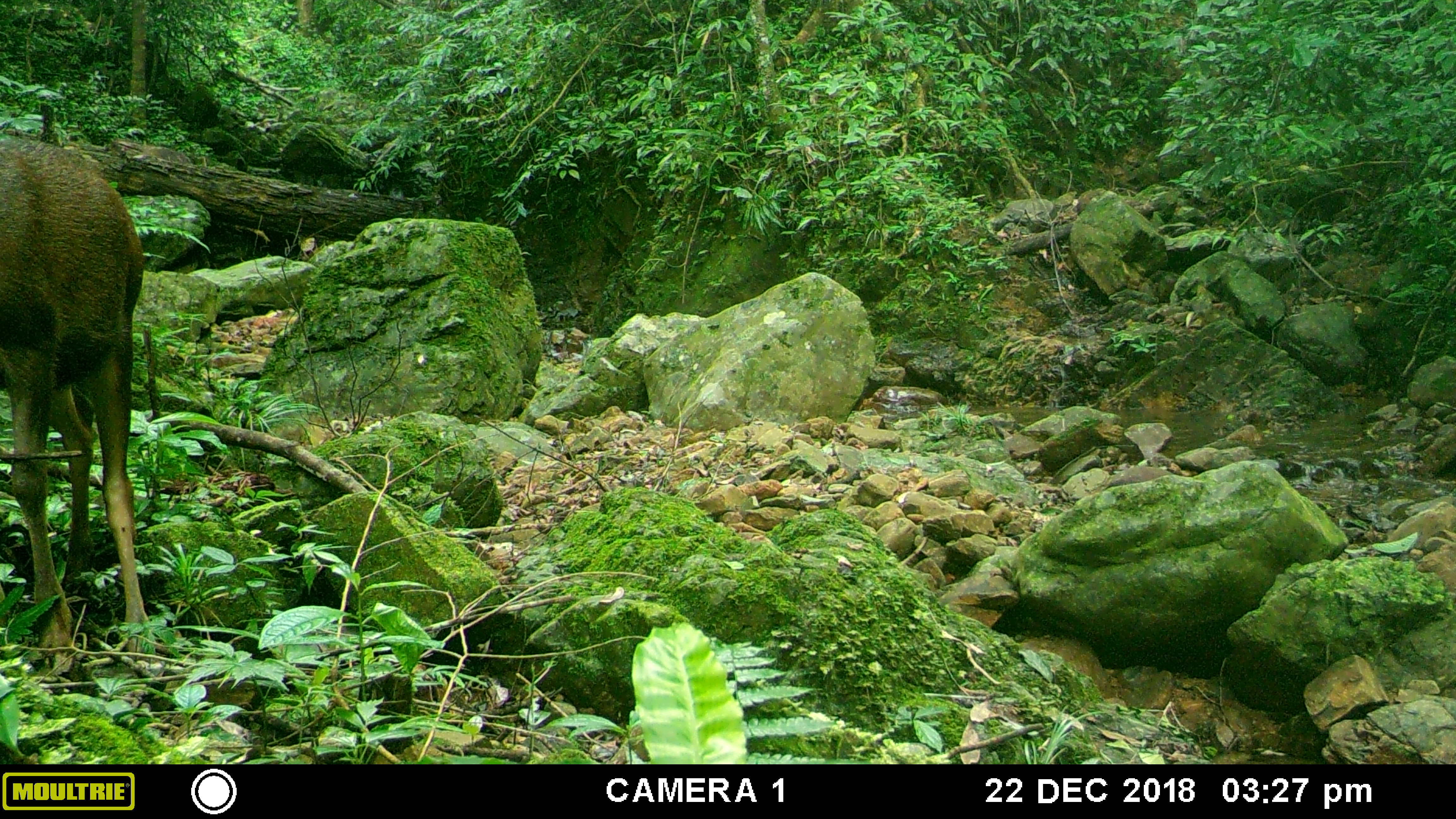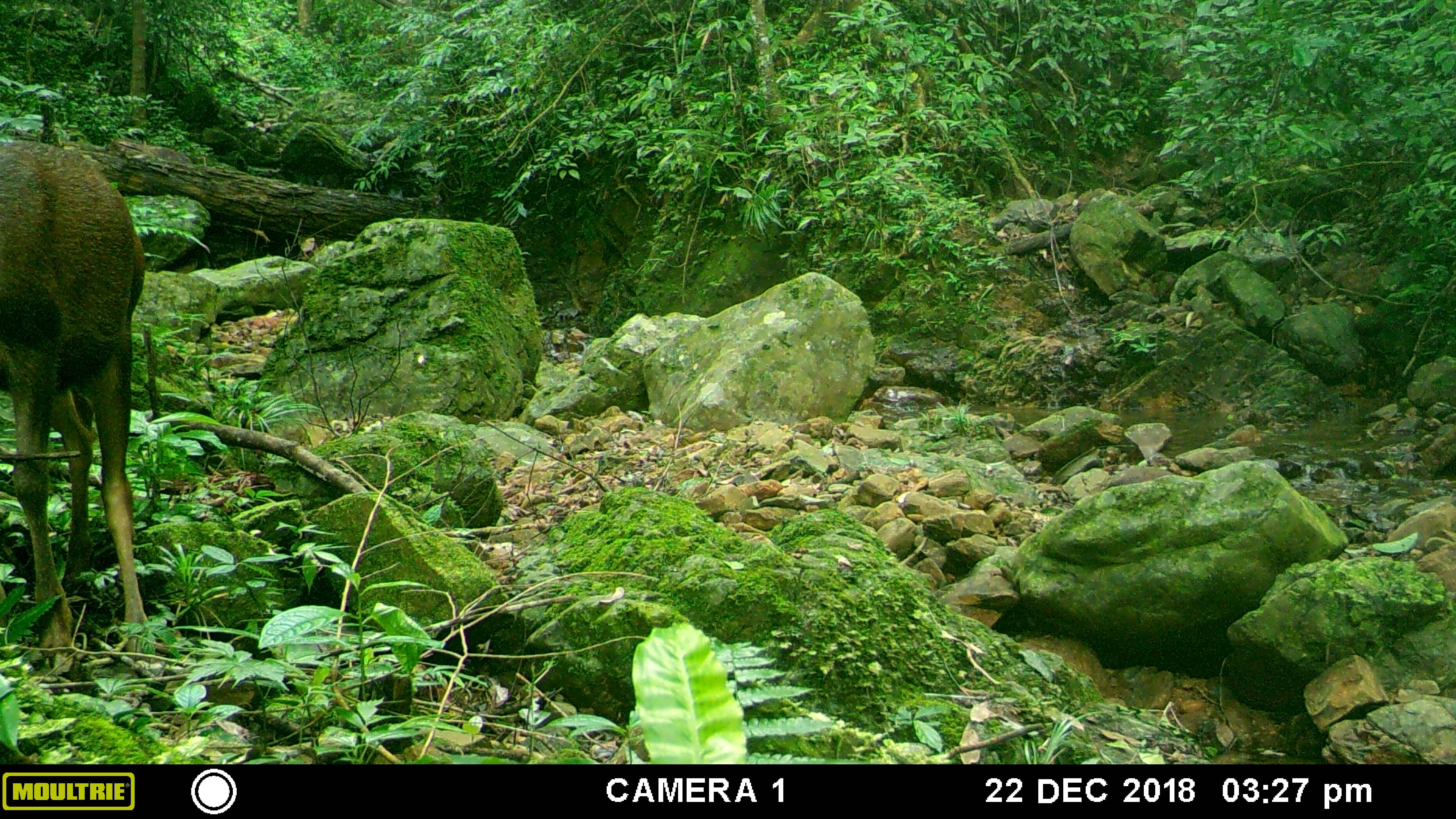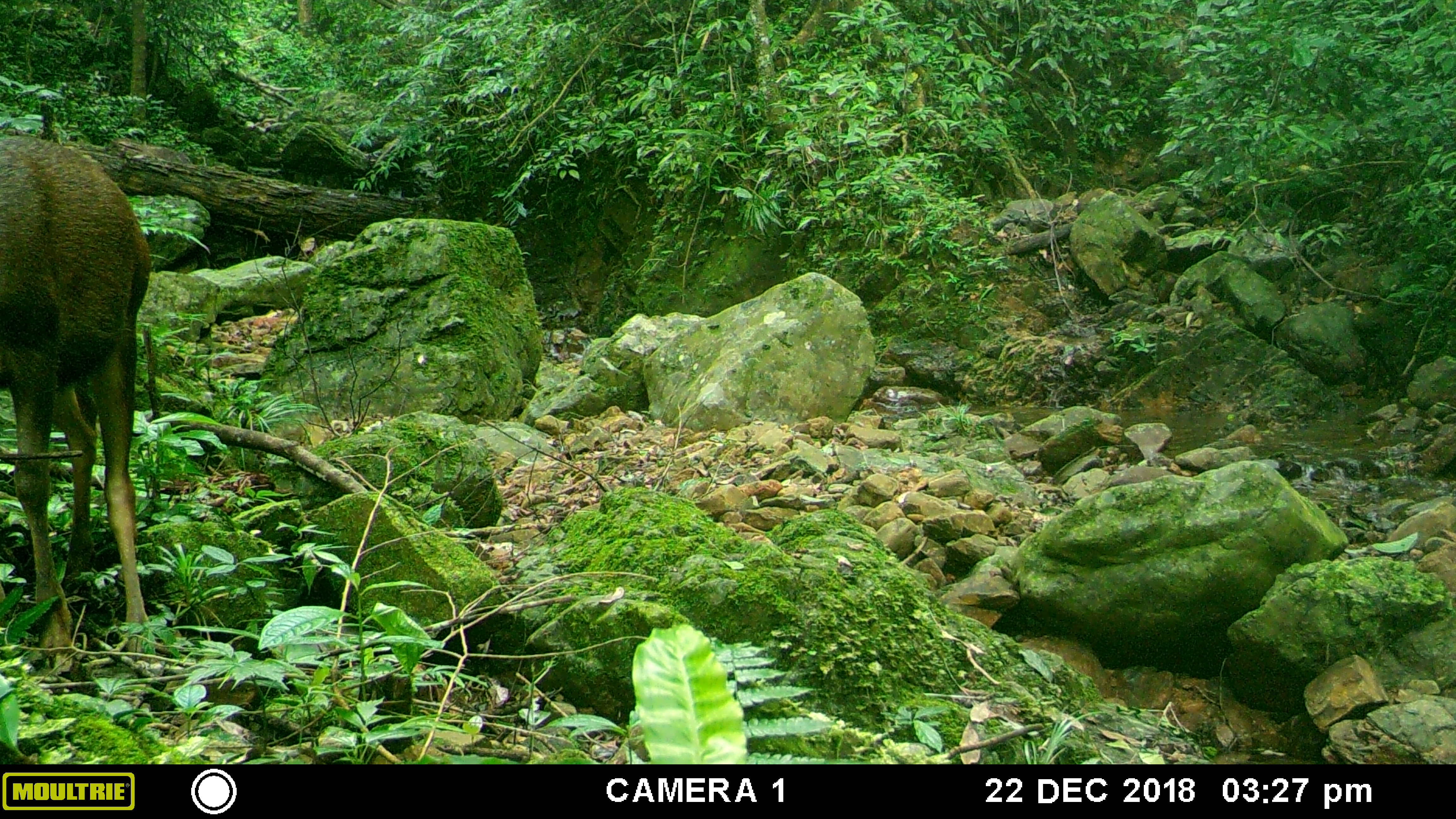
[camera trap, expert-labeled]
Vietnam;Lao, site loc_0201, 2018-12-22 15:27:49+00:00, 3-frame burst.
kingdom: Animalia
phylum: Chordata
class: Mammalia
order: Artiodactyla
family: Cervidae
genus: Rusa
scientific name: Rusa unicolor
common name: sambar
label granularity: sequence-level